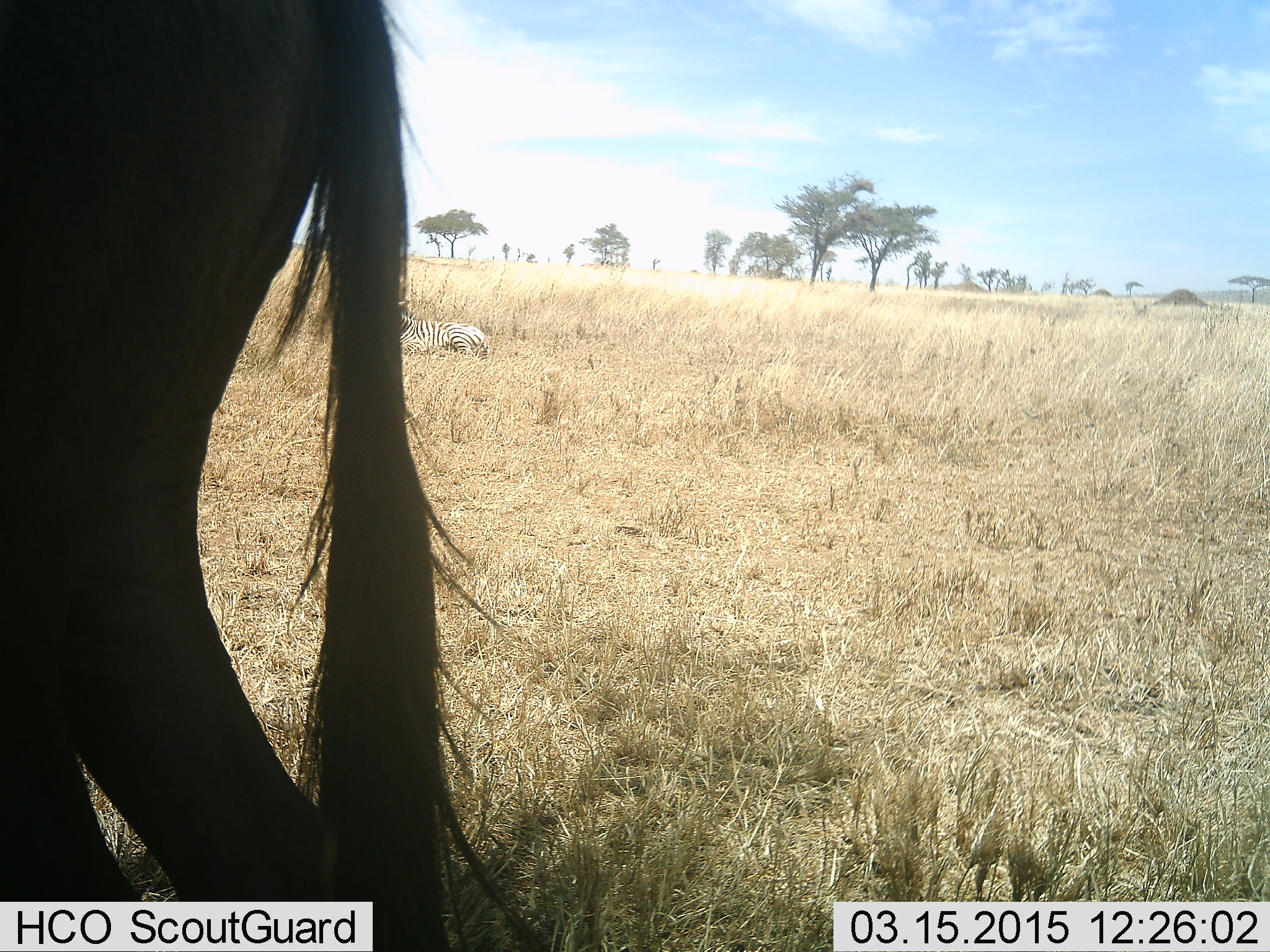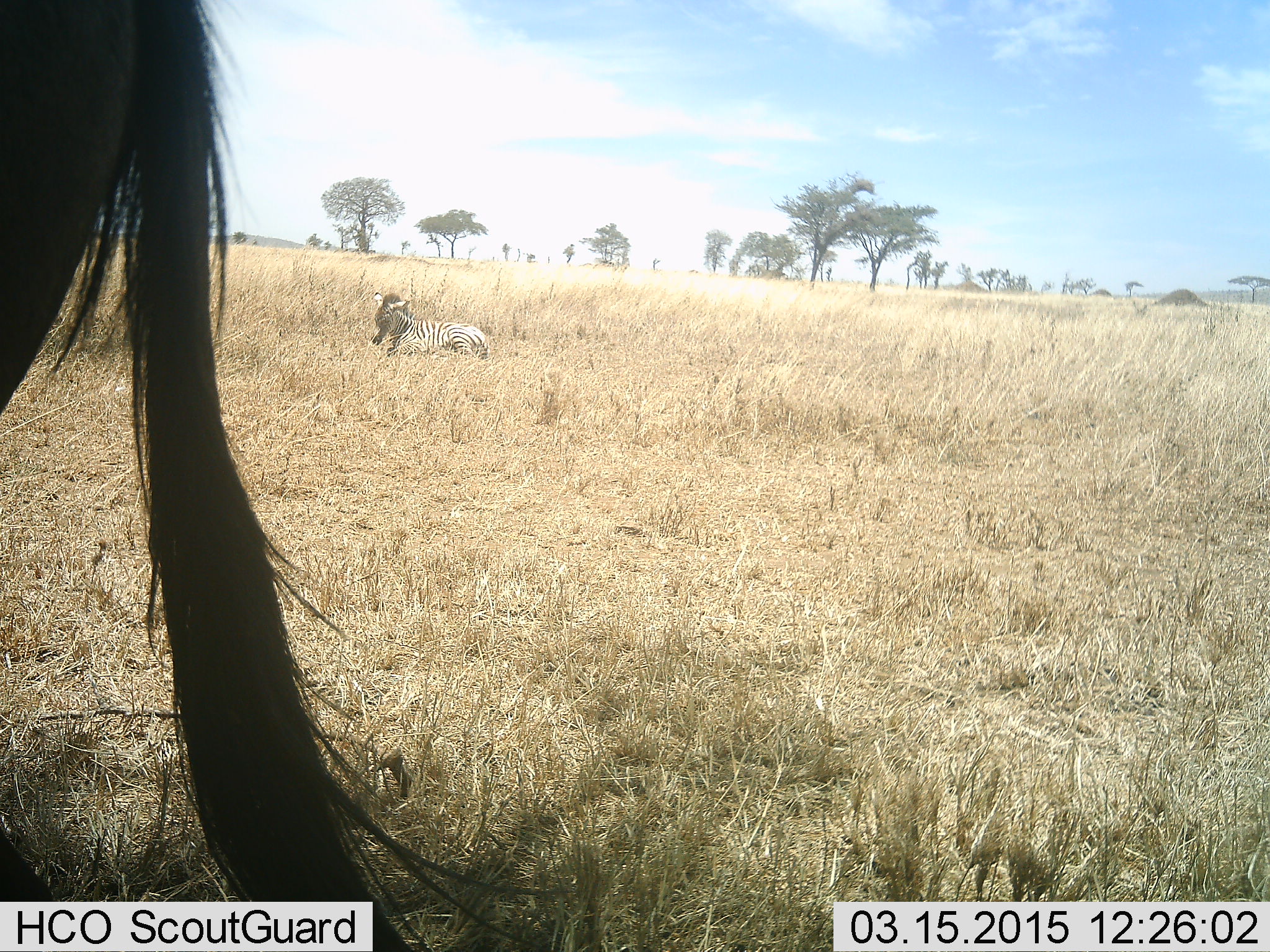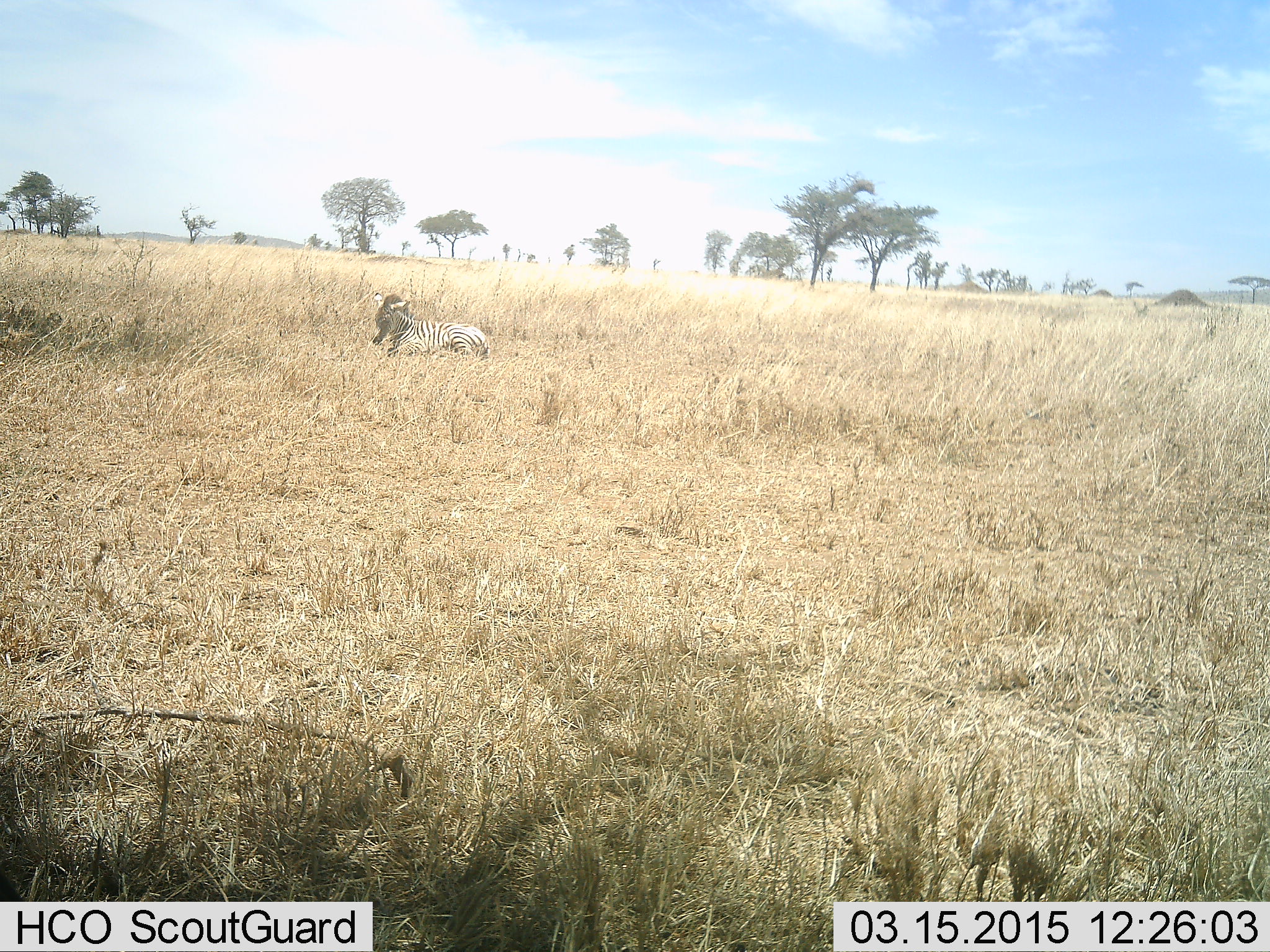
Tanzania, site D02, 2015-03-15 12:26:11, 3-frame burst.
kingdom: Animalia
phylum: Chordata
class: Mammalia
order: Artiodactyla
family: Bovidae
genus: Connochaetes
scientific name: Connochaetes taurinus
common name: blue wildebeest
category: wildebeest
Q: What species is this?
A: Wildebeest (blue wildebeest) (Connochaetes taurinus).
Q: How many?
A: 1.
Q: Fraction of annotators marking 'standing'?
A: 18%.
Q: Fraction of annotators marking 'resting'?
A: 0%.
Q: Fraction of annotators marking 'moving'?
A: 91%.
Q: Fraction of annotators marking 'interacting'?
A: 0%.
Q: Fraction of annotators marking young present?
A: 0%.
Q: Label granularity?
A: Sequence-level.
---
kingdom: Animalia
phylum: Chordata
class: Mammalia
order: Perissodactyla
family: Equidae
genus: Equus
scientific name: Equus quagga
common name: plains zebra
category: zebra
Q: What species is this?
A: Zebra (plains zebra) (Equus quagga).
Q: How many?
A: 1.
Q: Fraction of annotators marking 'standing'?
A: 14%.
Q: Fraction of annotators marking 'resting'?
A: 100%.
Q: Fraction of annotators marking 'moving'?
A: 0%.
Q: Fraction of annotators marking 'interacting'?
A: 7%.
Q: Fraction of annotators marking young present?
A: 21%.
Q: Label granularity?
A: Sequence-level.